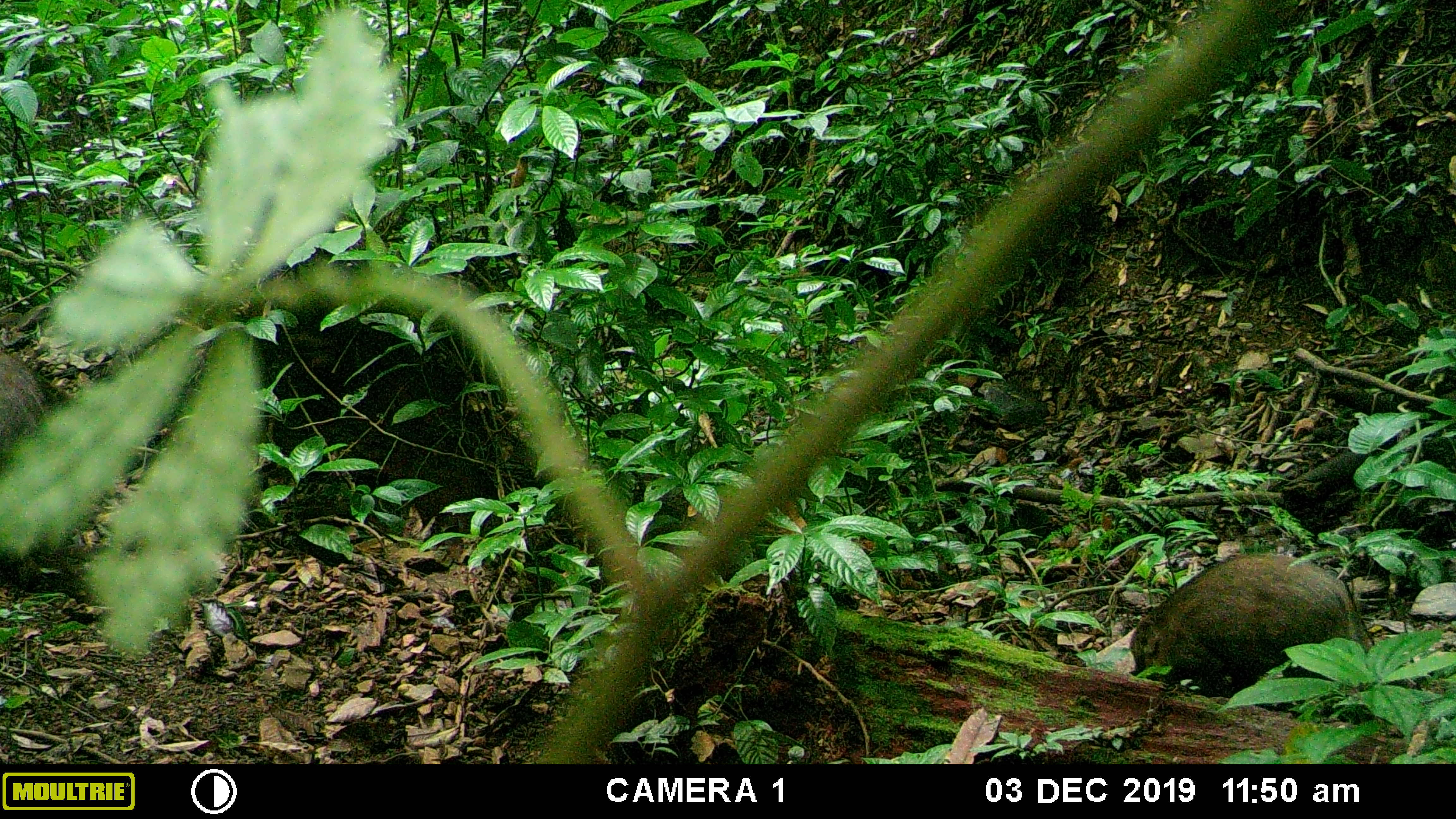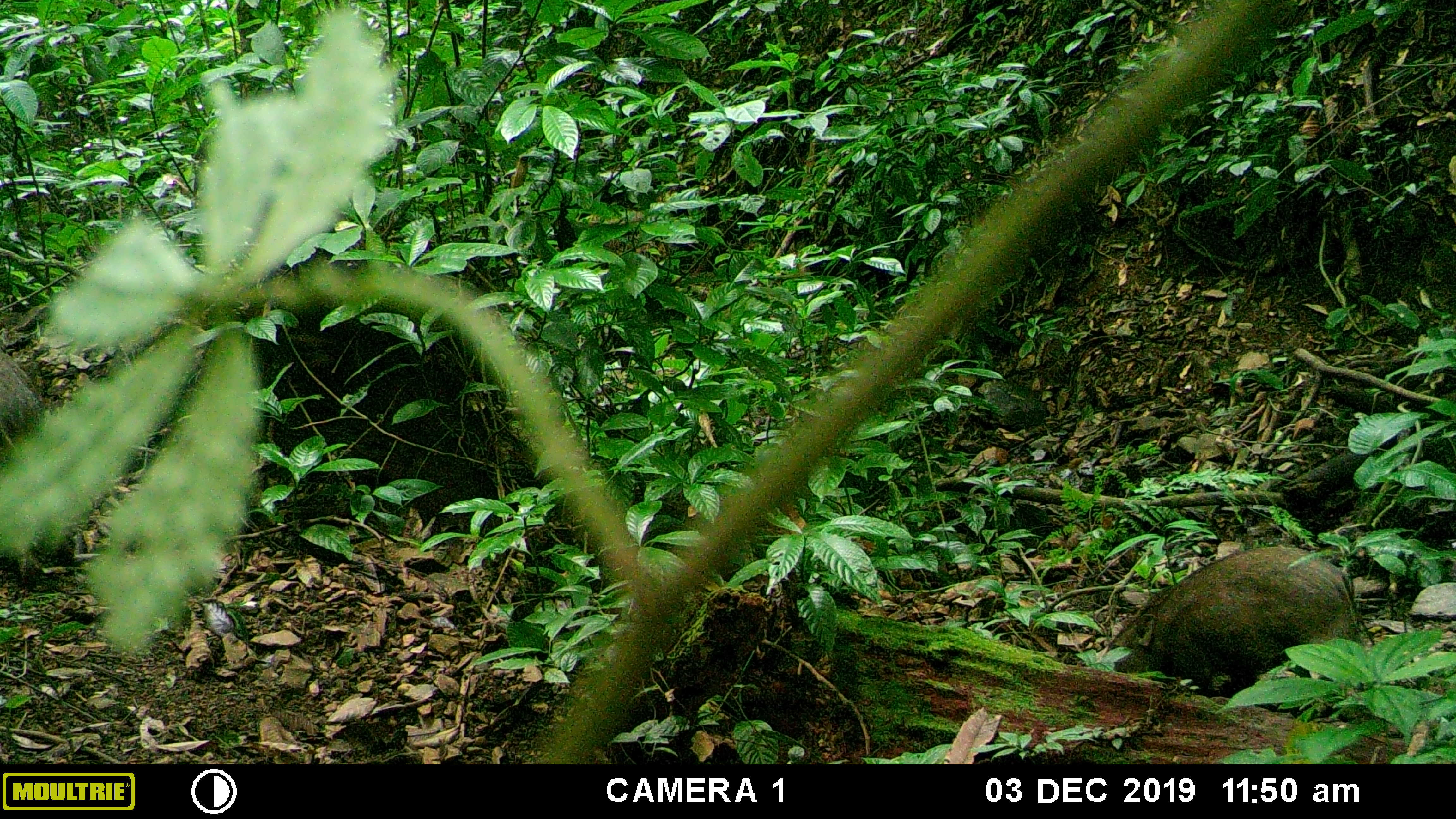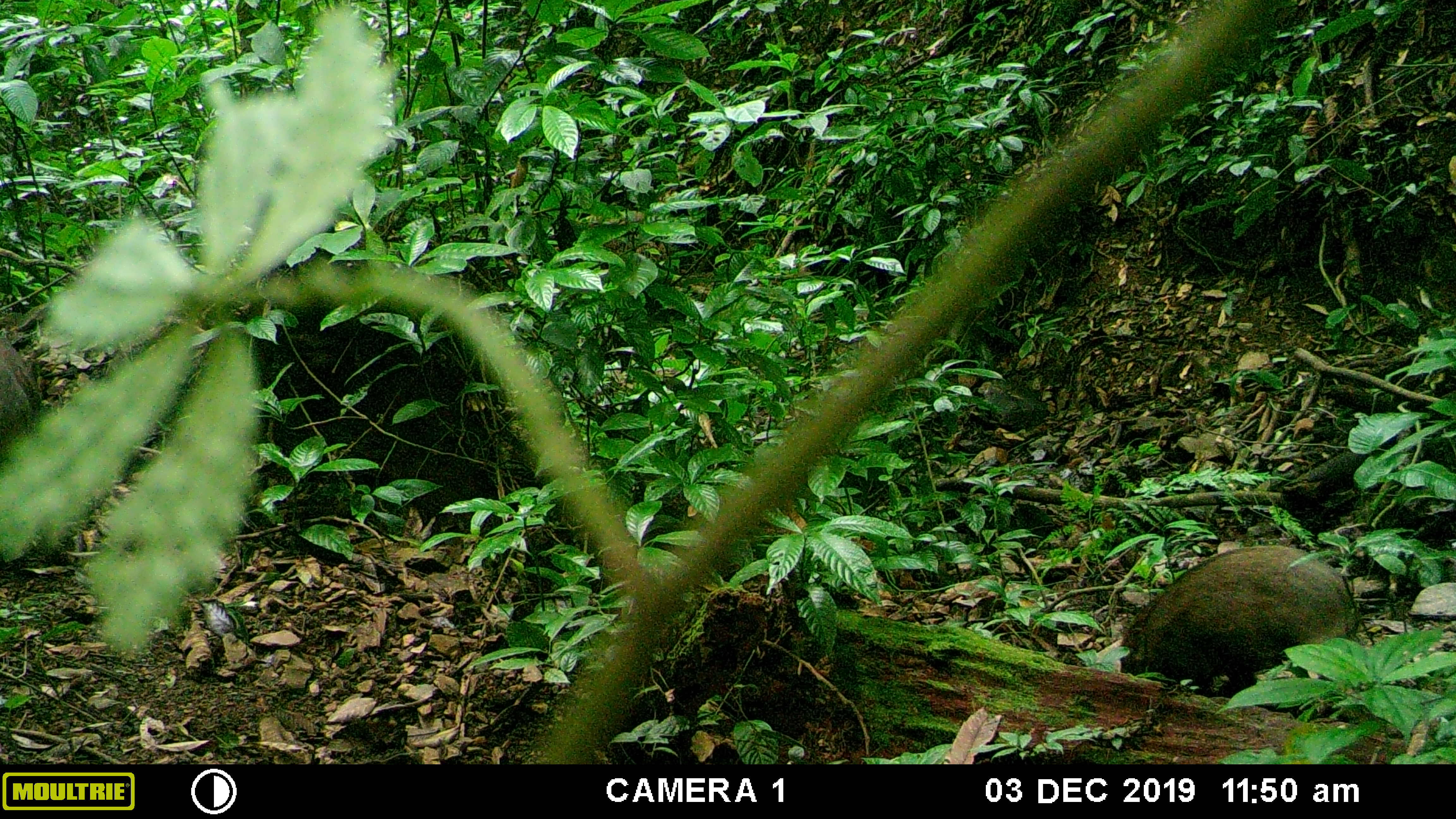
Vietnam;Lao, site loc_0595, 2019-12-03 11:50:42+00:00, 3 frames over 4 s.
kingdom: Animalia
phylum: Chordata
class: Mammalia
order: Artiodactyla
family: Suidae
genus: Sus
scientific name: Sus scrofa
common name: eurasian wild pig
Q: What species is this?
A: Eurasian wild pig (Sus scrofa).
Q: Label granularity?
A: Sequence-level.